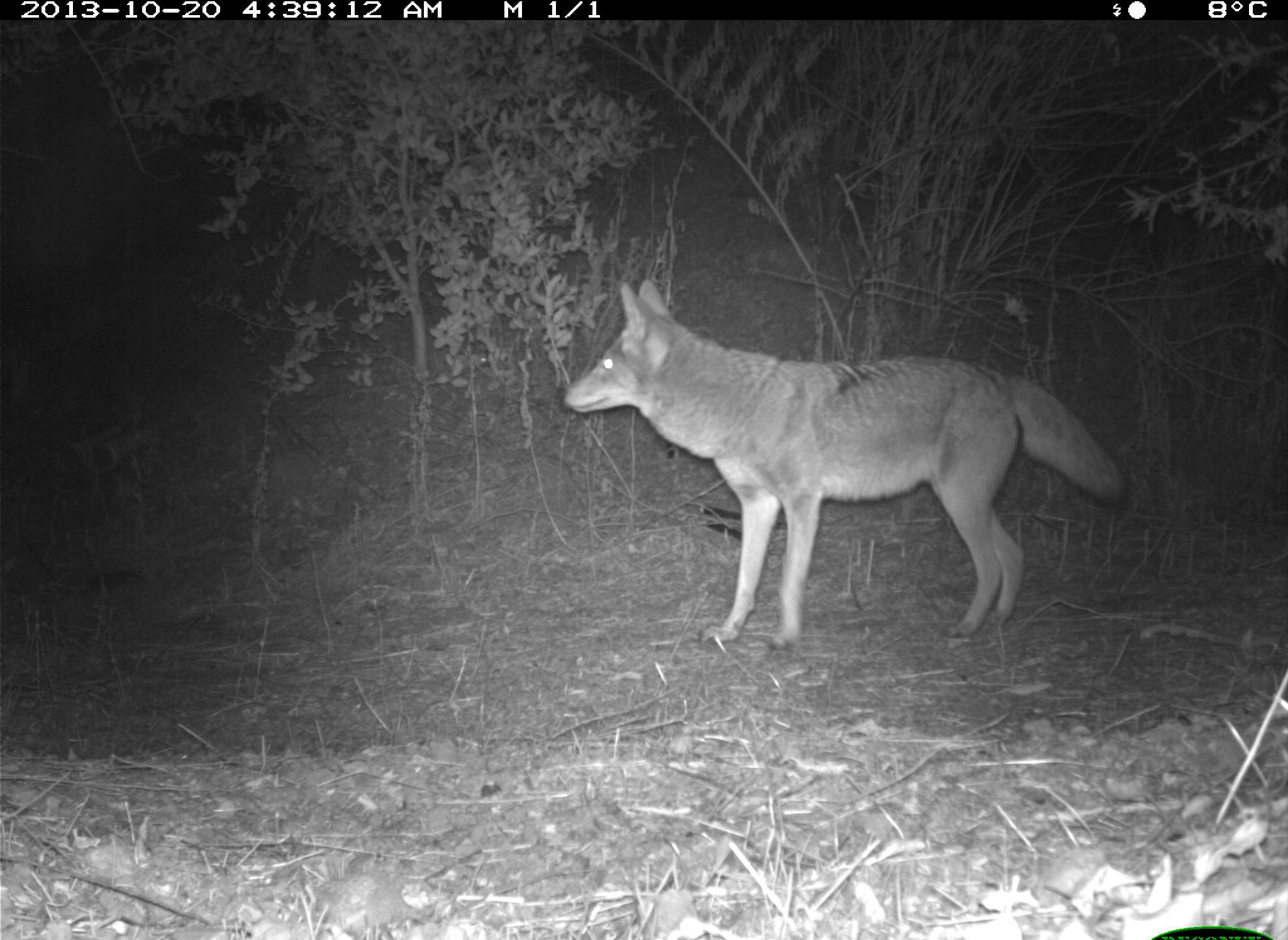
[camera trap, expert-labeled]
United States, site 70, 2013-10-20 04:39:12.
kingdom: Animalia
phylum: Chordata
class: Mammalia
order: Carnivora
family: Canidae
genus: Canis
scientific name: Canis latrans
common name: coyote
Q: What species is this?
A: Coyote (Canis latrans).